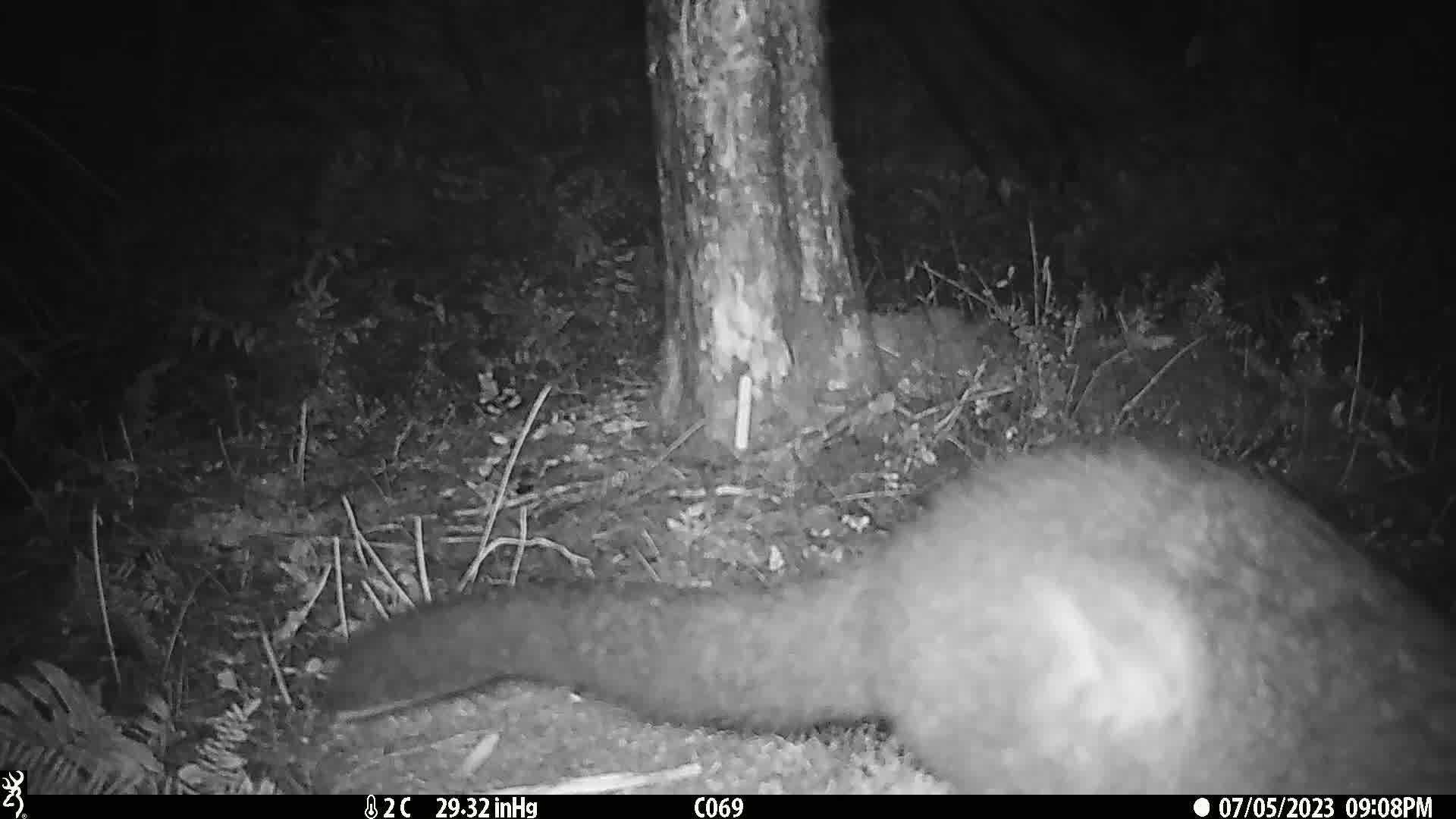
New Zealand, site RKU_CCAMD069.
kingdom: Animalia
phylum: Chordata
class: Mammalia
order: Diprotodontia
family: Phalangeridae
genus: Trichosurus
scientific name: Trichosurus vulpecula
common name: common brushtail possum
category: possum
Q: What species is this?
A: Possum (common brushtail possum) (Trichosurus vulpecula).